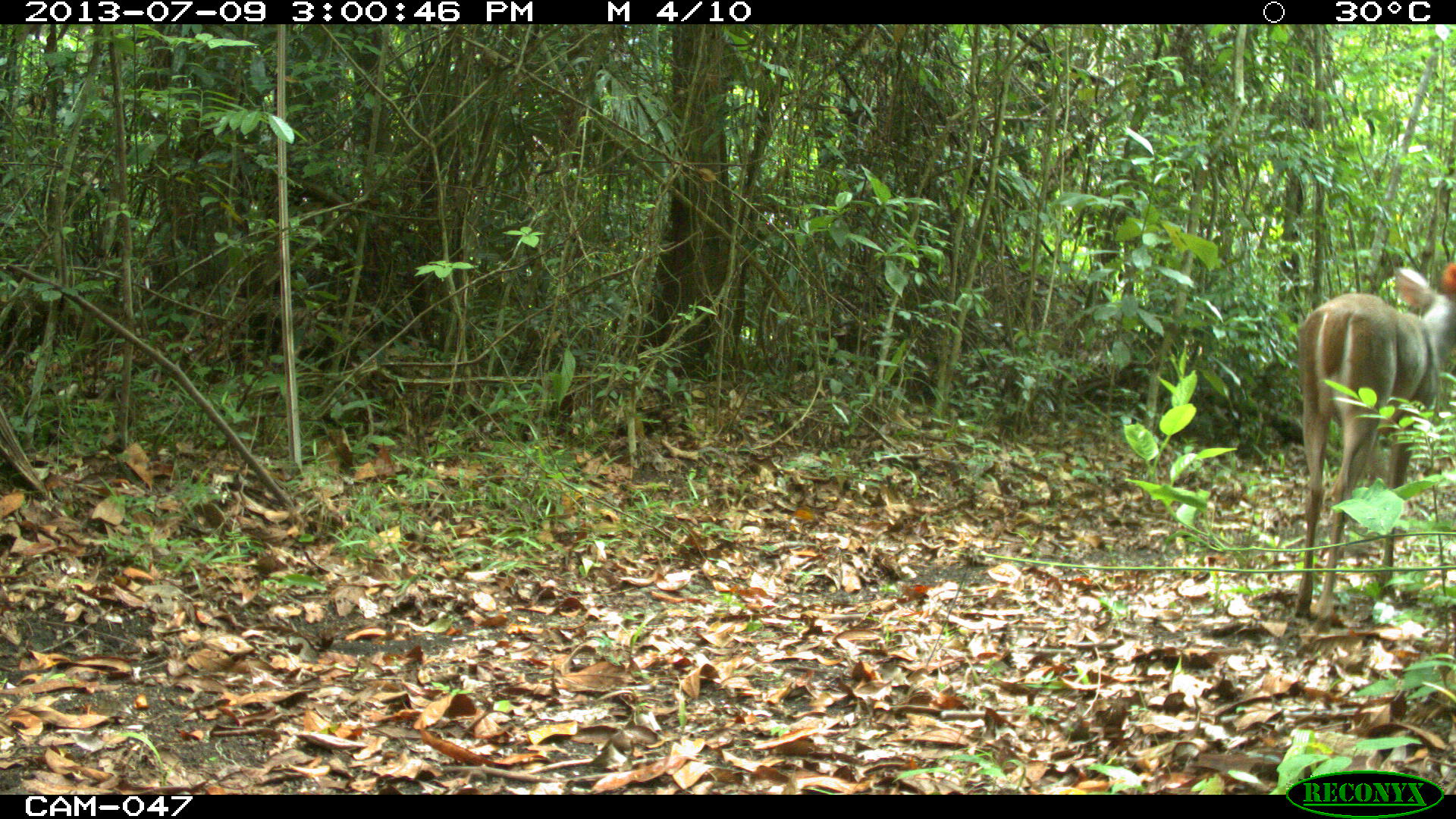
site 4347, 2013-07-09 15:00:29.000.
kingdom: Animalia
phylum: Chordata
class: Mammalia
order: Artiodactyla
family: Cervidae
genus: Odocoileus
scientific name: Odocoileus virginianus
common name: white-tailed deer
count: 1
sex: female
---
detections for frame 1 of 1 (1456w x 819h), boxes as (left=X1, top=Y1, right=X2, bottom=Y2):
odocoileus virginianus: (left=1293, top=259, right=1455, bottom=618)